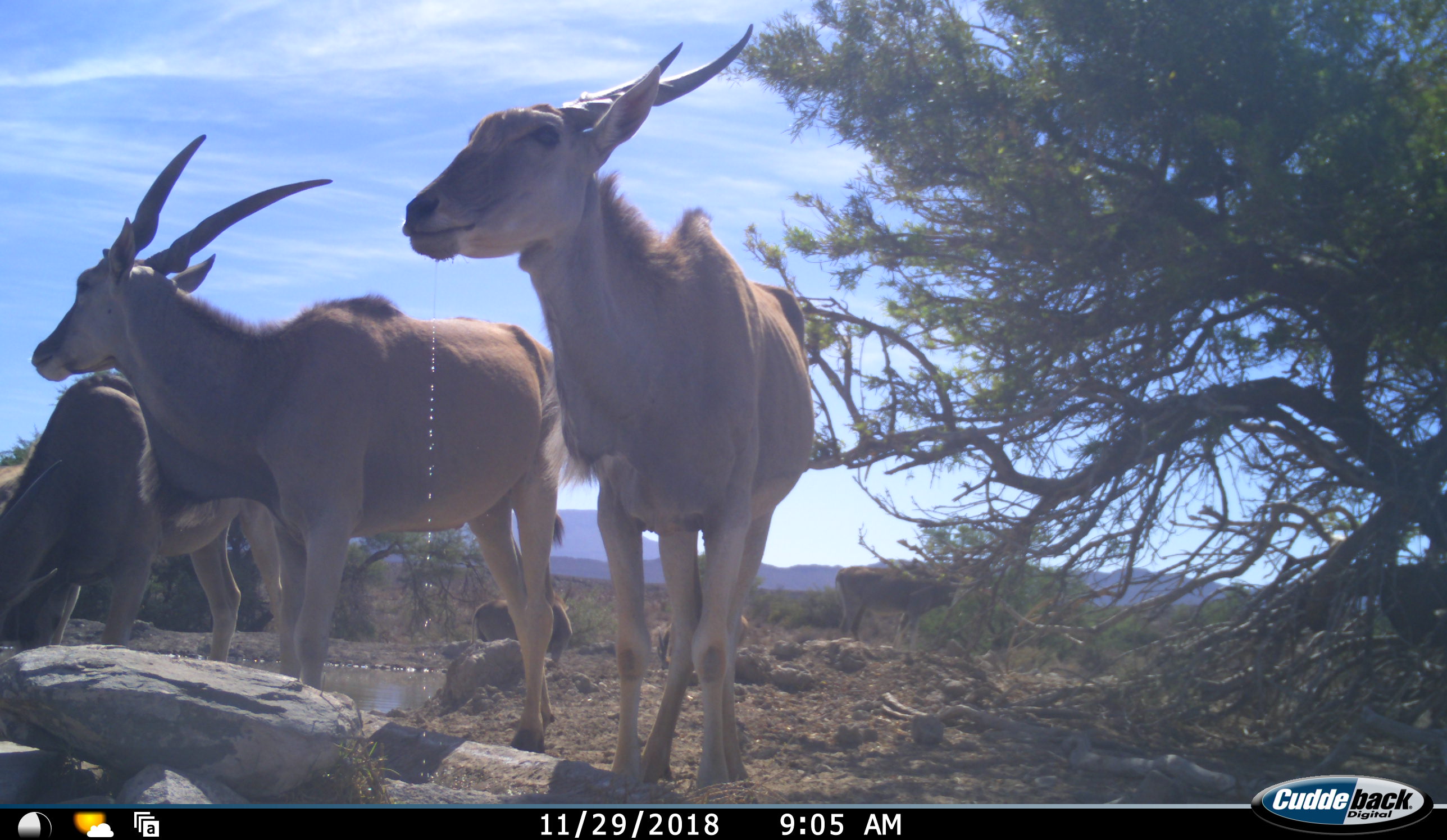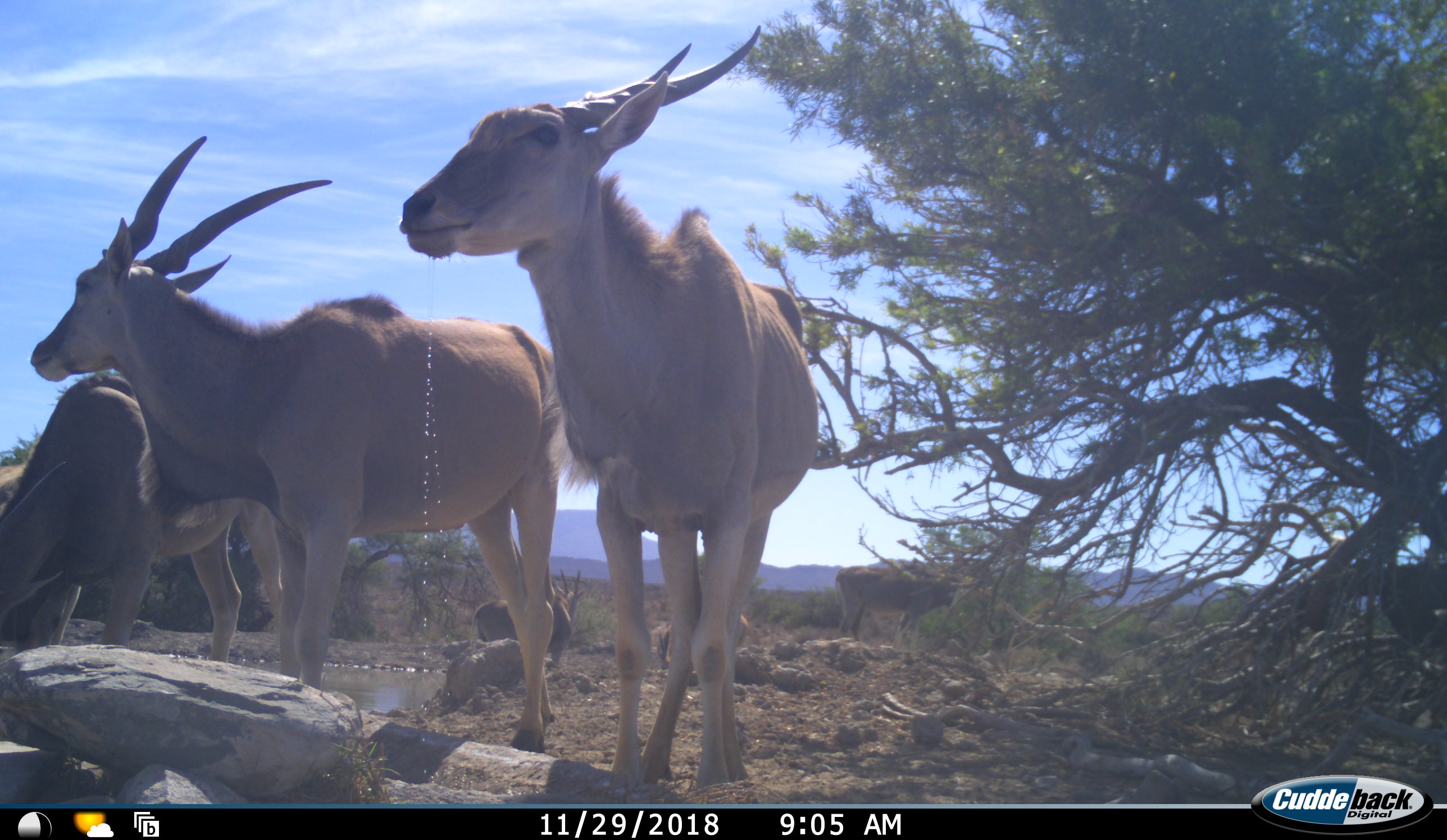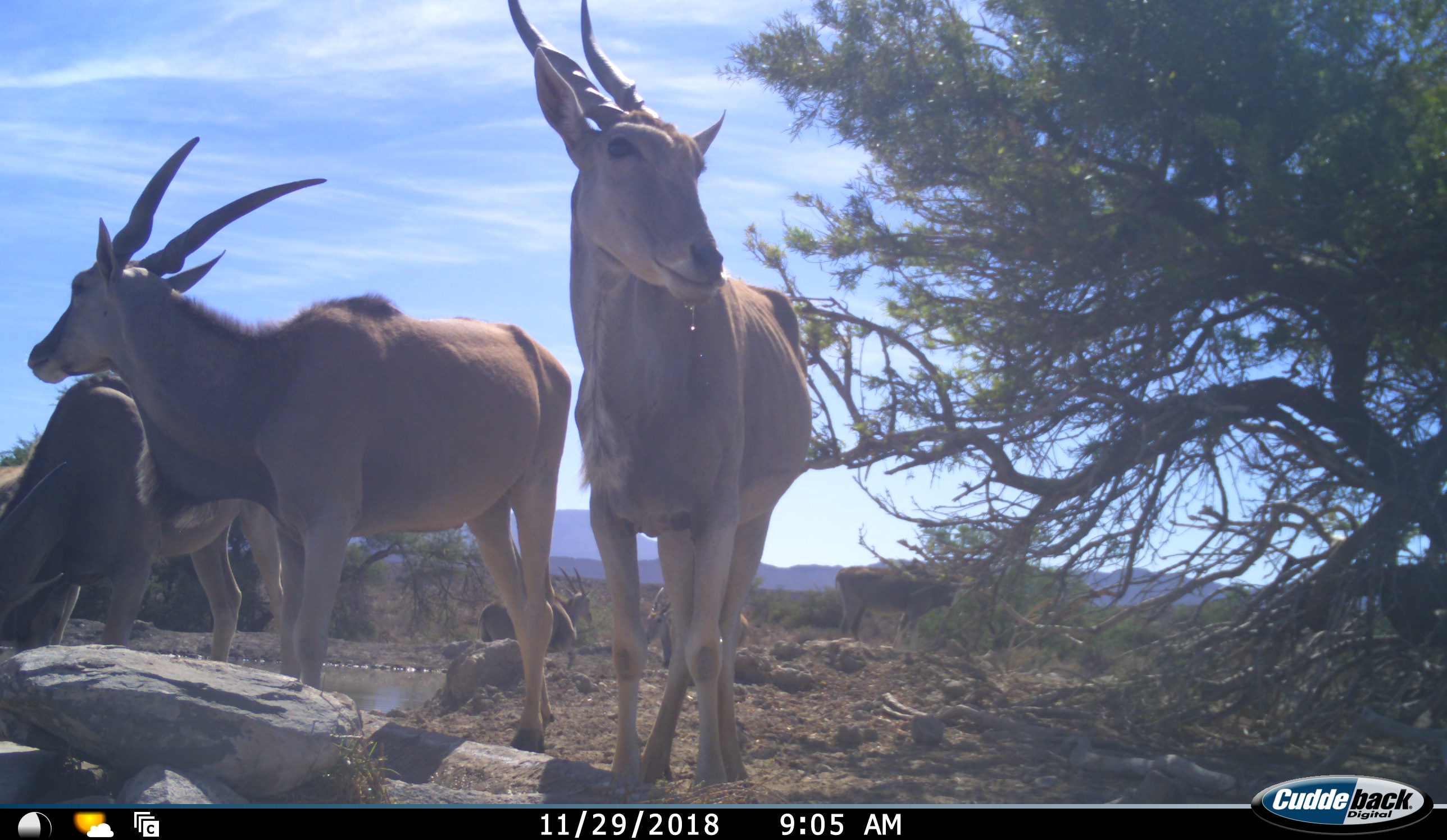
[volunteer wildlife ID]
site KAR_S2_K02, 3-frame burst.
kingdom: Animalia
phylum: Chordata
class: Mammalia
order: Artiodactyla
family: Bovidae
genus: Tragelaphus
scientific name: Tragelaphus oryx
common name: eland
Eland (Tragelaphus oryx), count 6. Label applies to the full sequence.